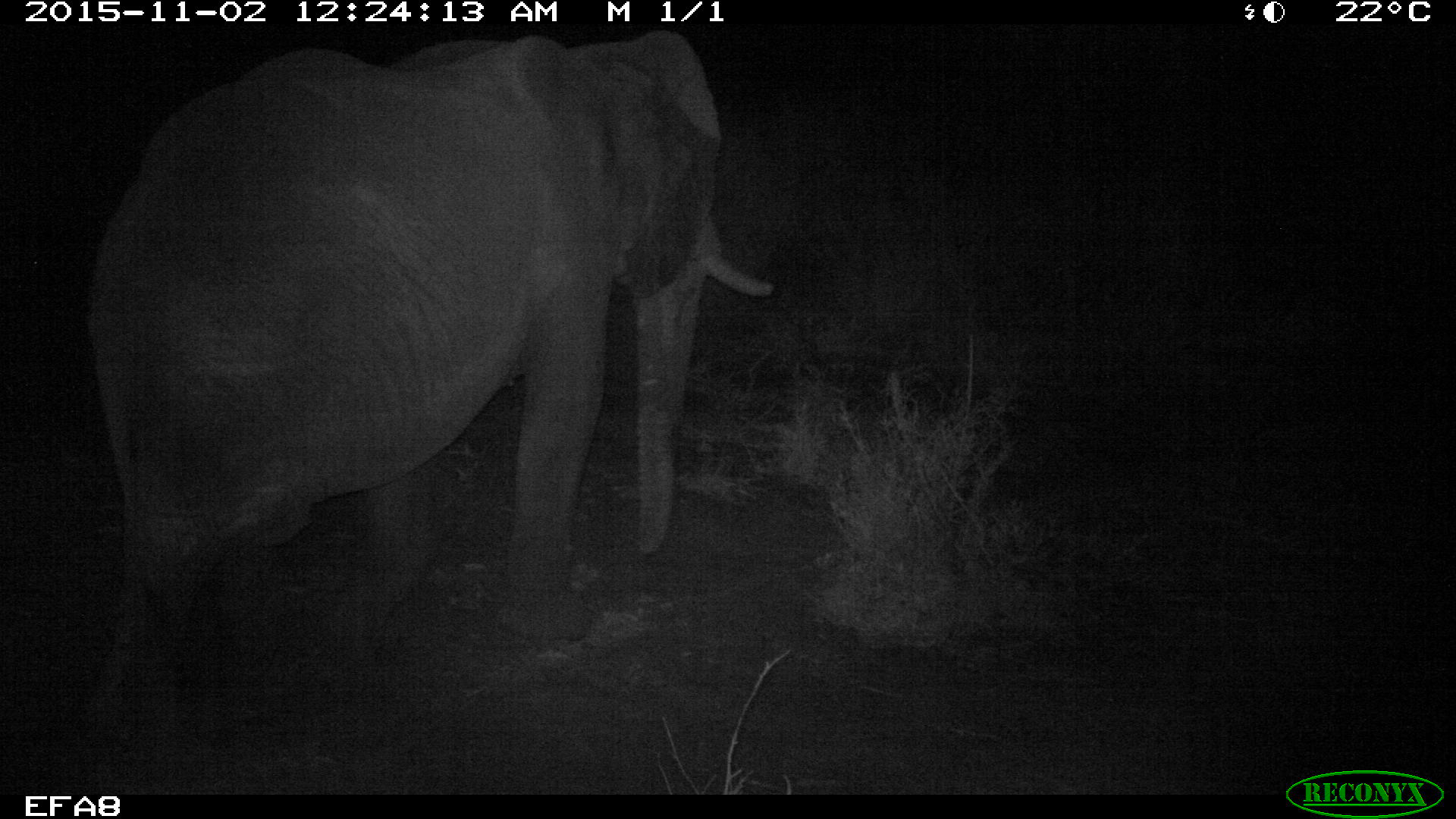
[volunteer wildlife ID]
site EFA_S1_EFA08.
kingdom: Animalia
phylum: Chordata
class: Mammalia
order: Proboscidea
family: Elephantidae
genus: Loxodonta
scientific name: Loxodonta africana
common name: african bush elephant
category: elephant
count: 1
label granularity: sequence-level